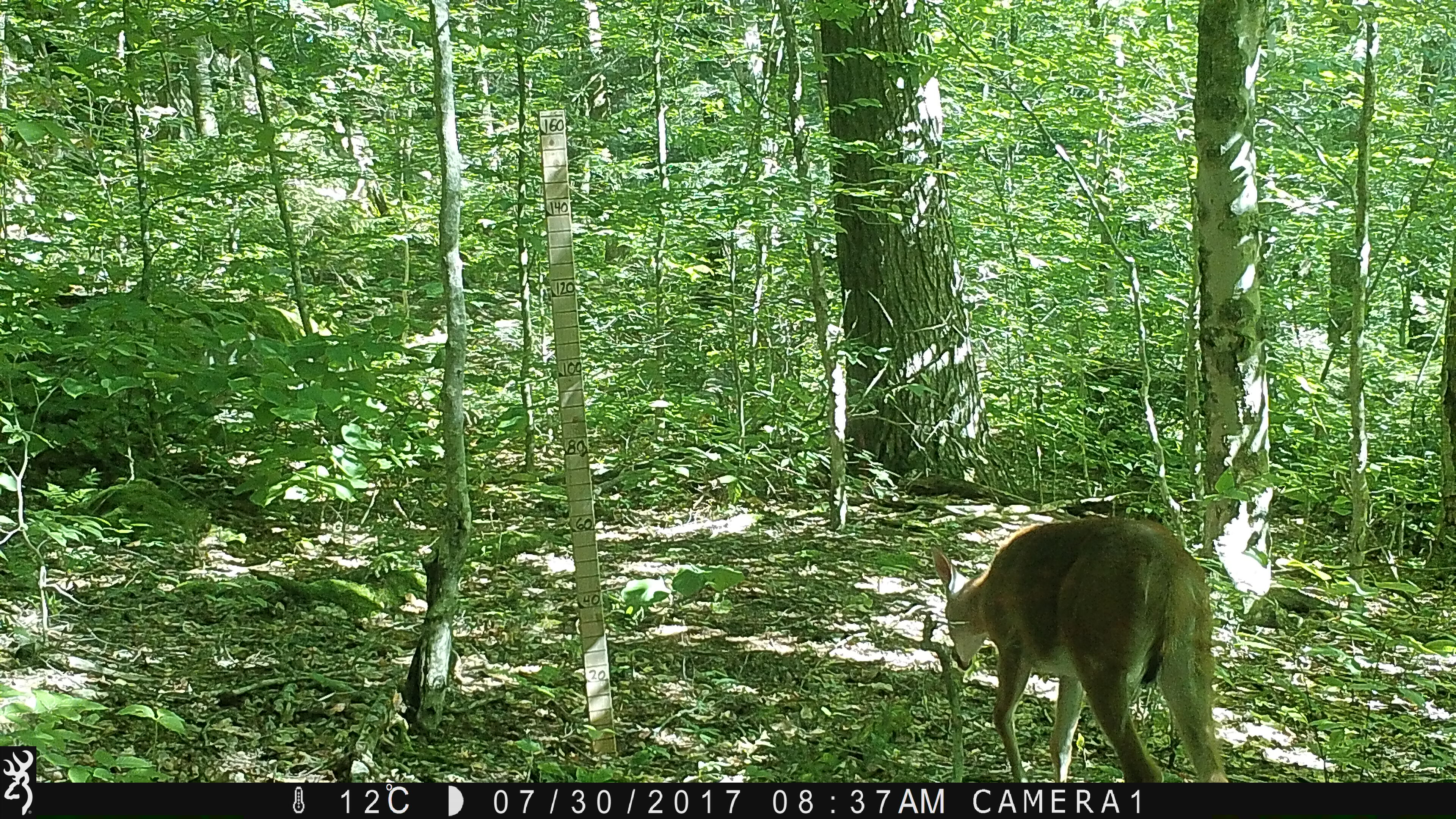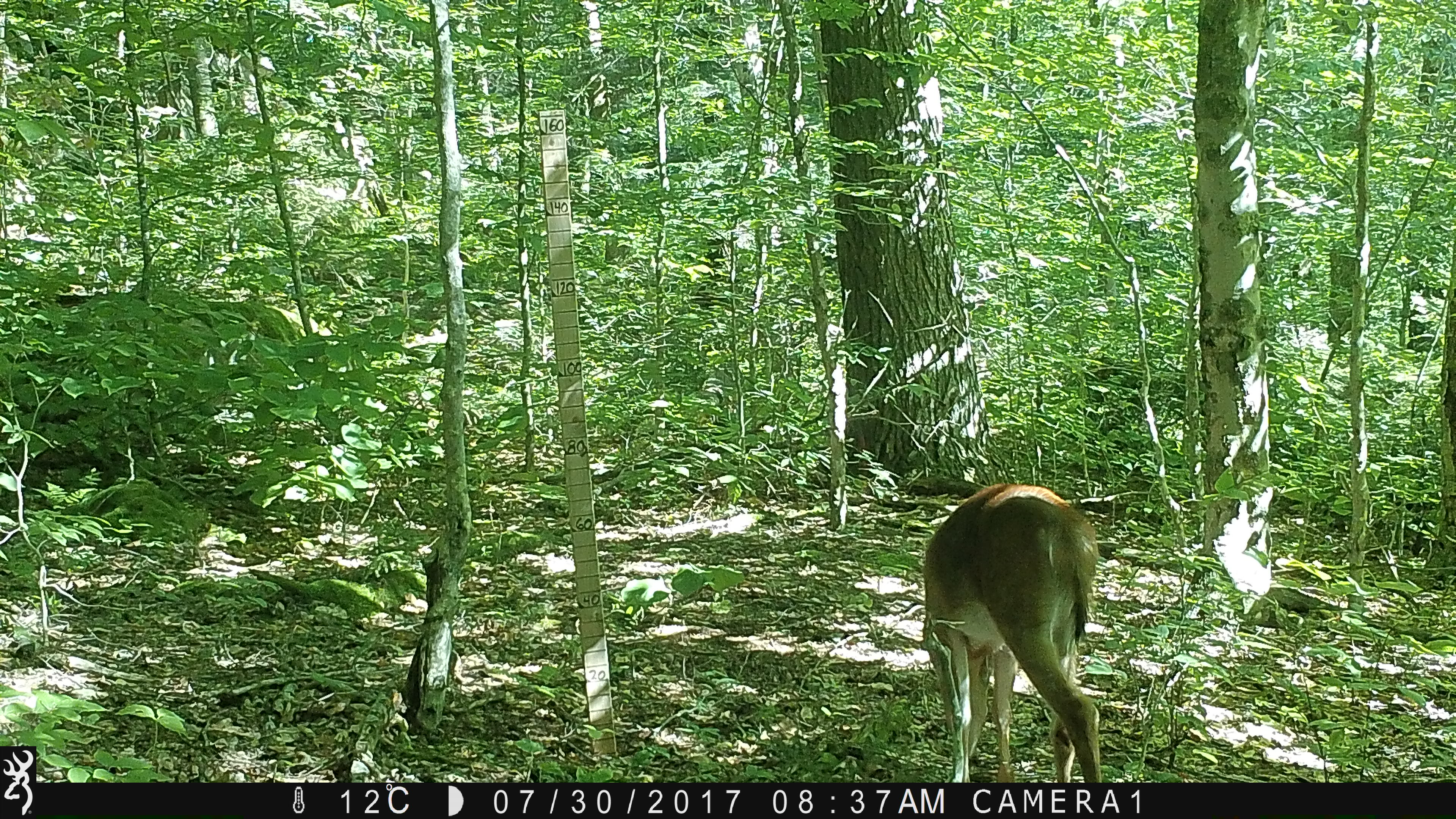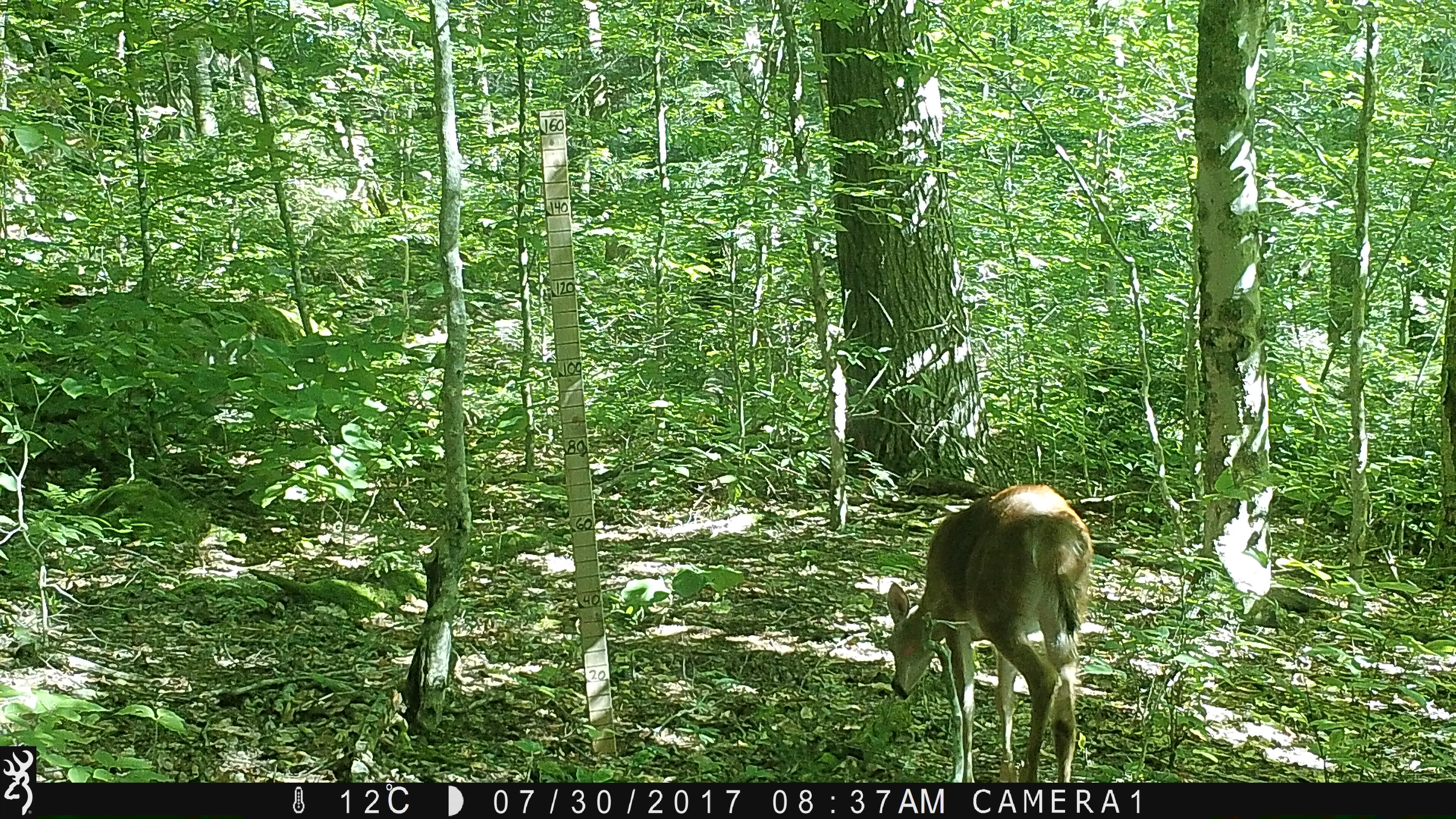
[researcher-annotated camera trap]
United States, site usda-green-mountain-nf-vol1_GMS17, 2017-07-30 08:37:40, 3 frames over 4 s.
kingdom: Animalia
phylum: Chordata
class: Mammalia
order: Artiodactyla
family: Cervidae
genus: Odocoileus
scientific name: Odocoileus virginianus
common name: white-tailed deer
White-tailed deer (Odocoileus virginianus).